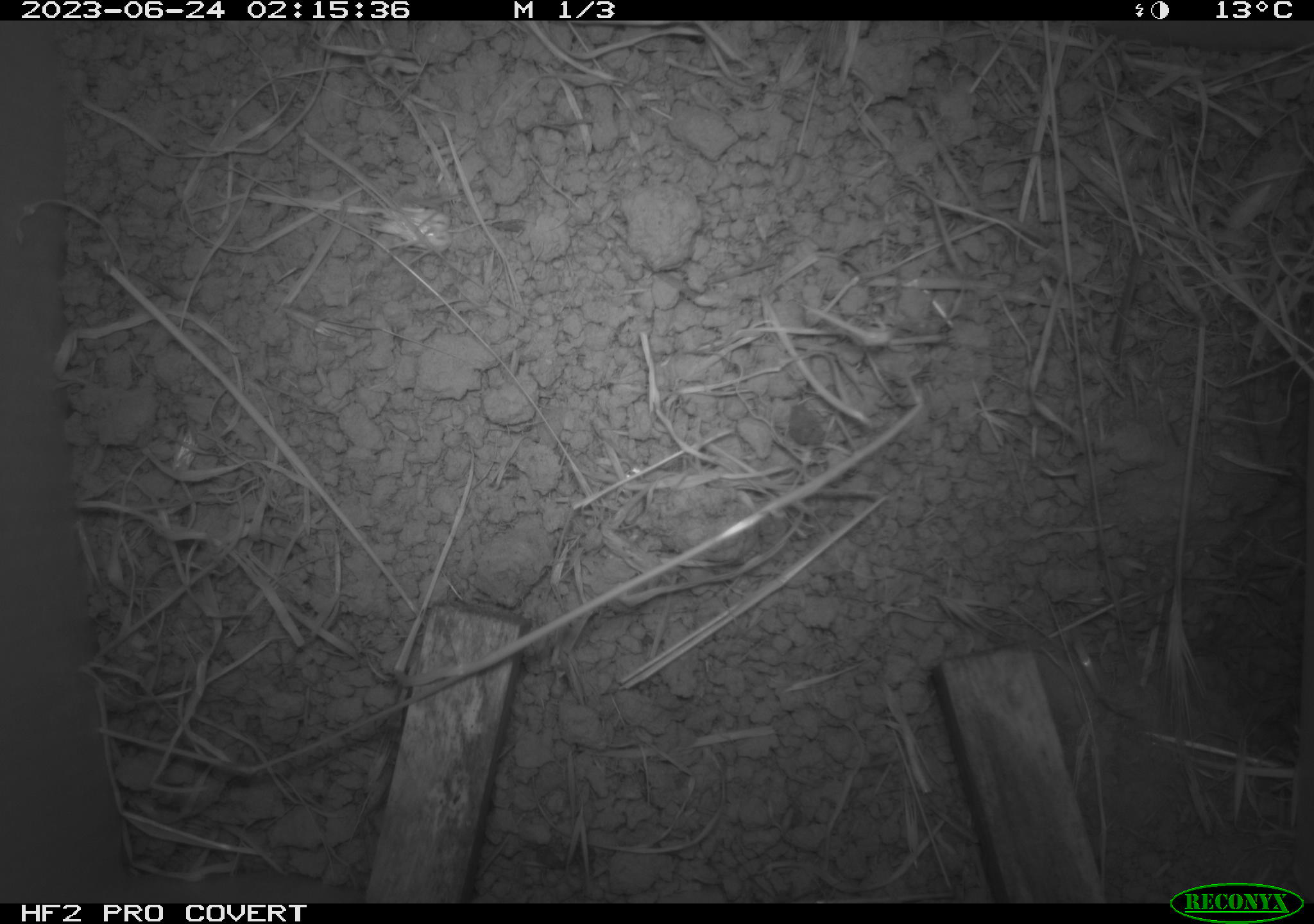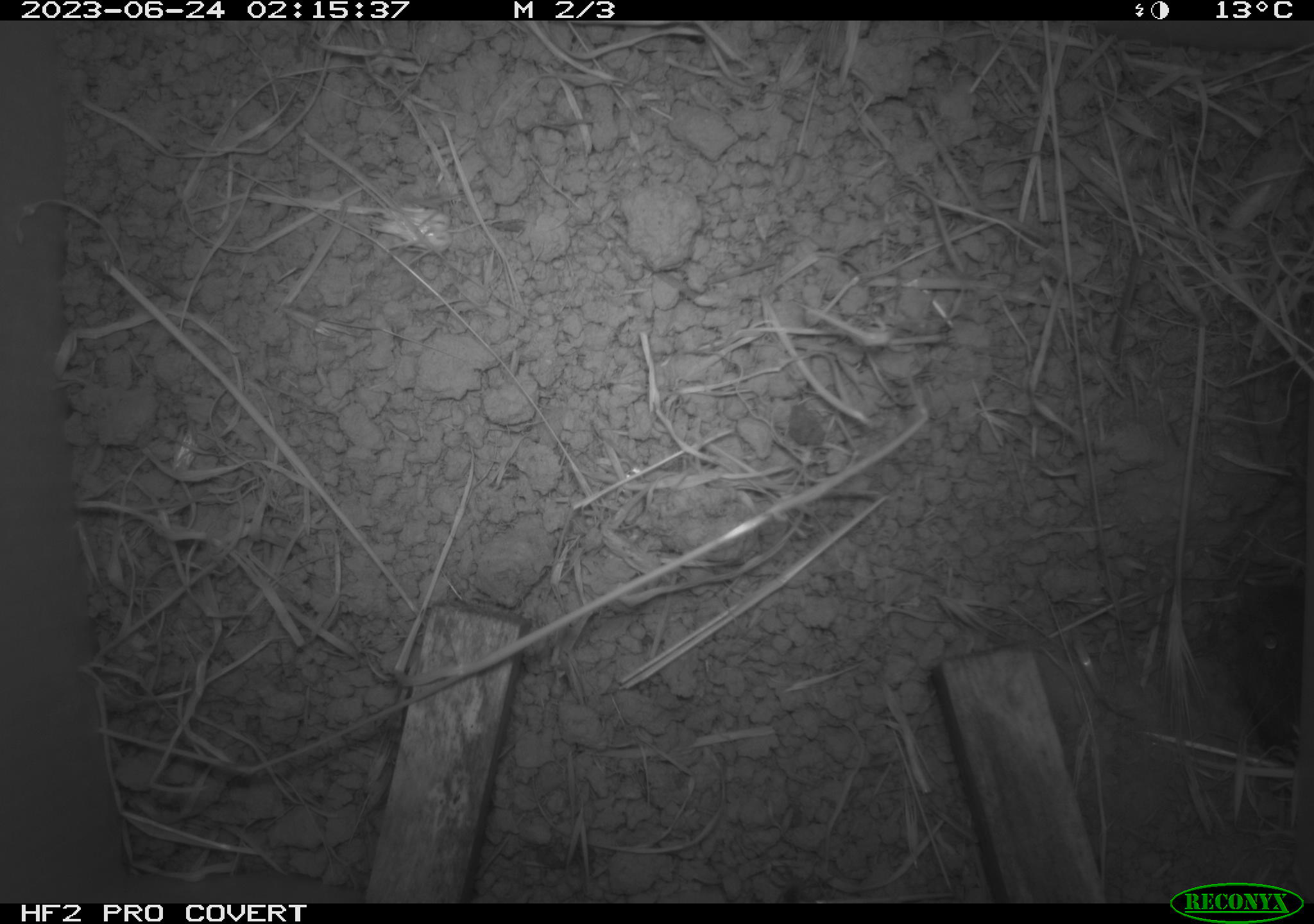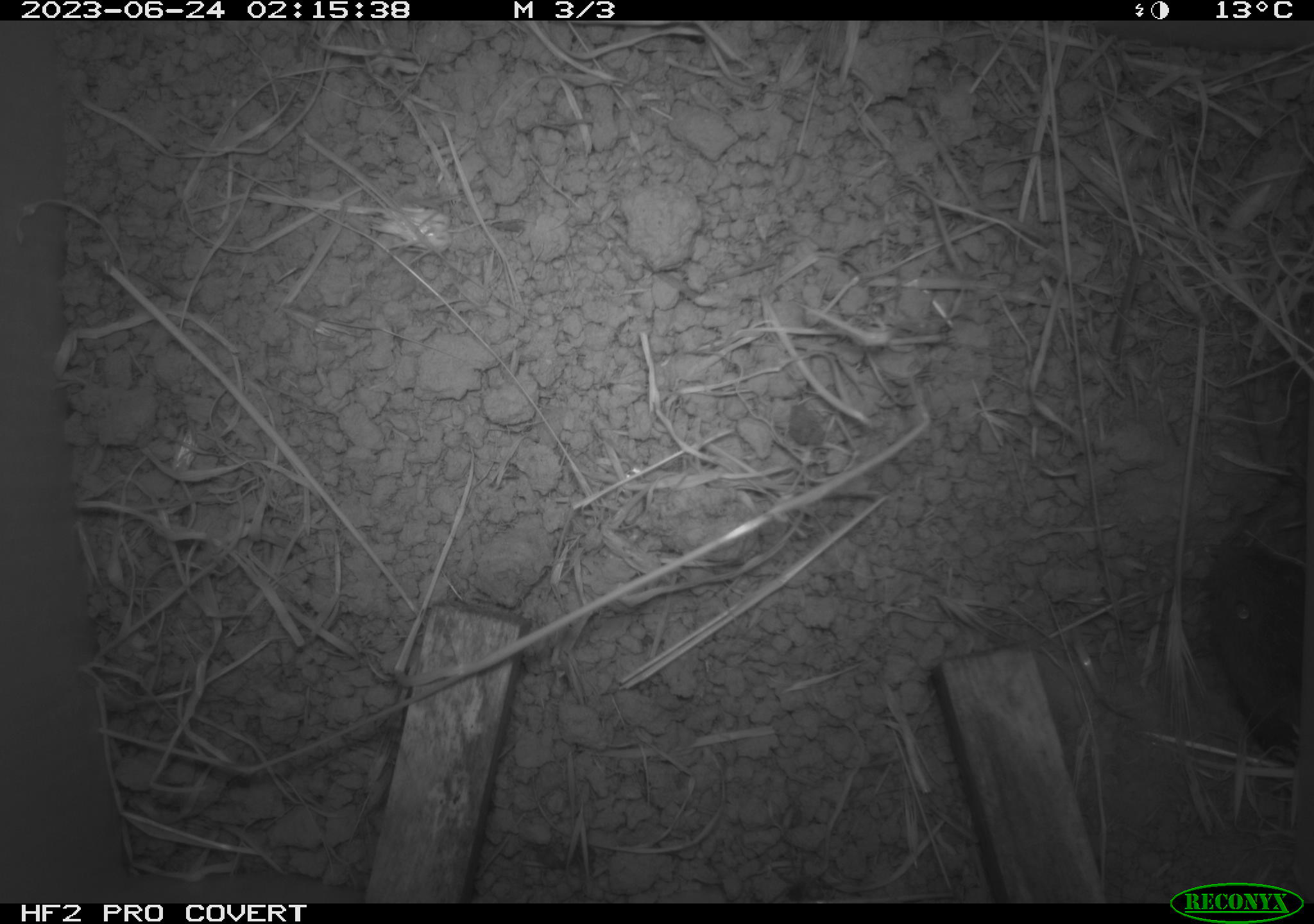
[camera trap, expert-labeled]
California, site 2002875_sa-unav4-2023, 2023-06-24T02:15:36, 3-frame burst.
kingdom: Animalia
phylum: Chordata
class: Mammalia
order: Rodentia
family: Cricetidae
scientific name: Arvicolinae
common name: voles, lemmings, and muskrats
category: arvicolinae subfamily